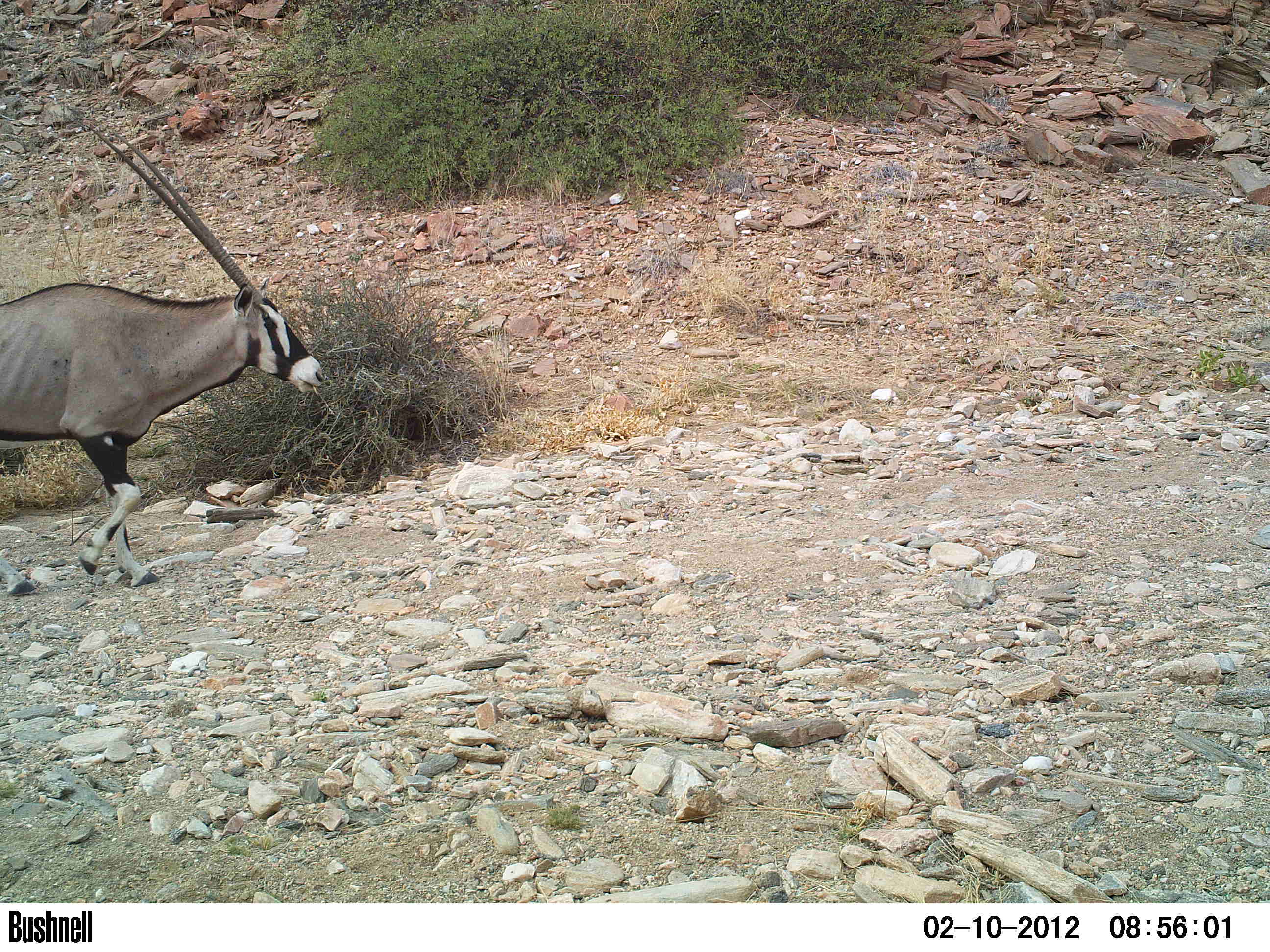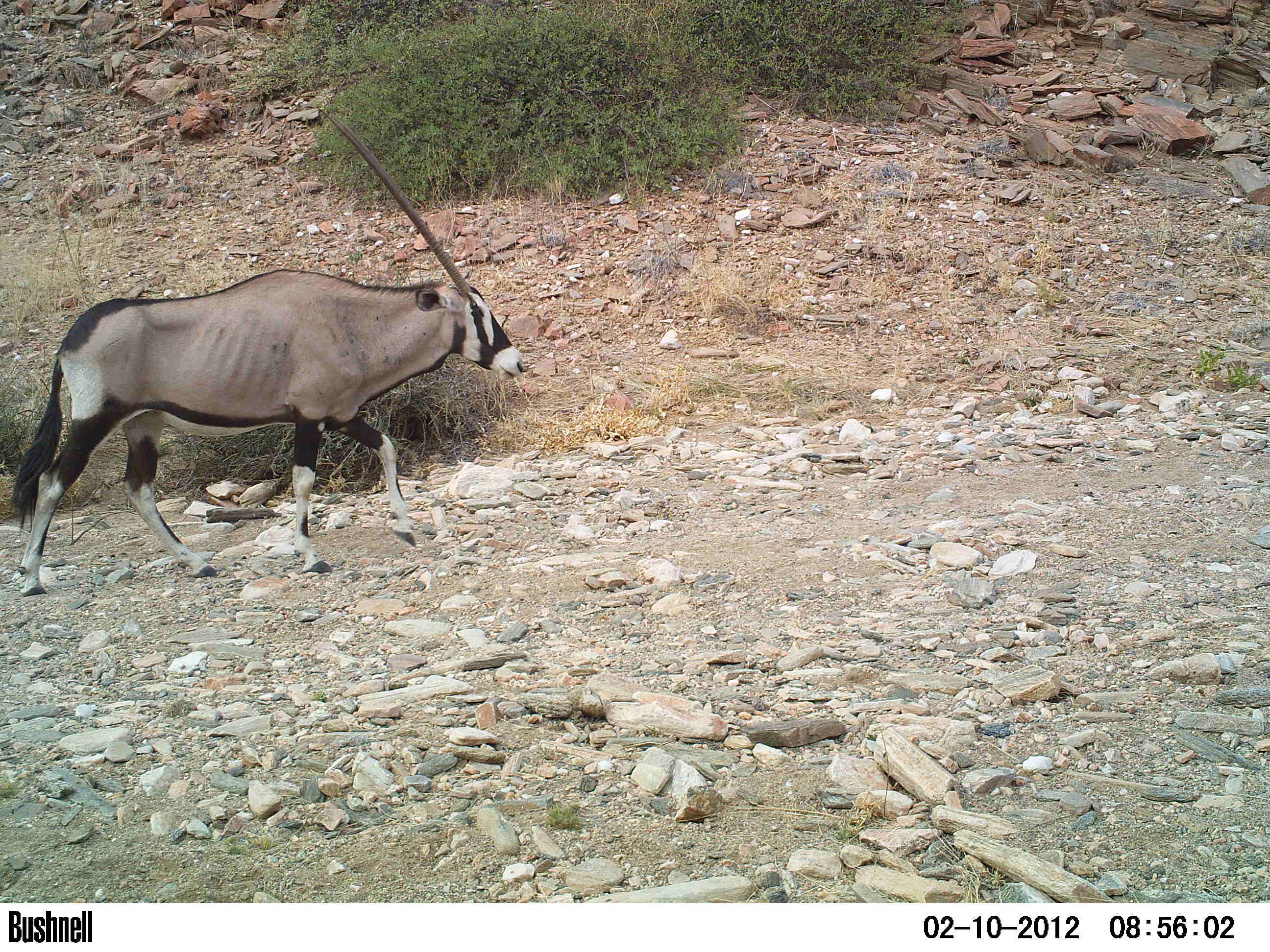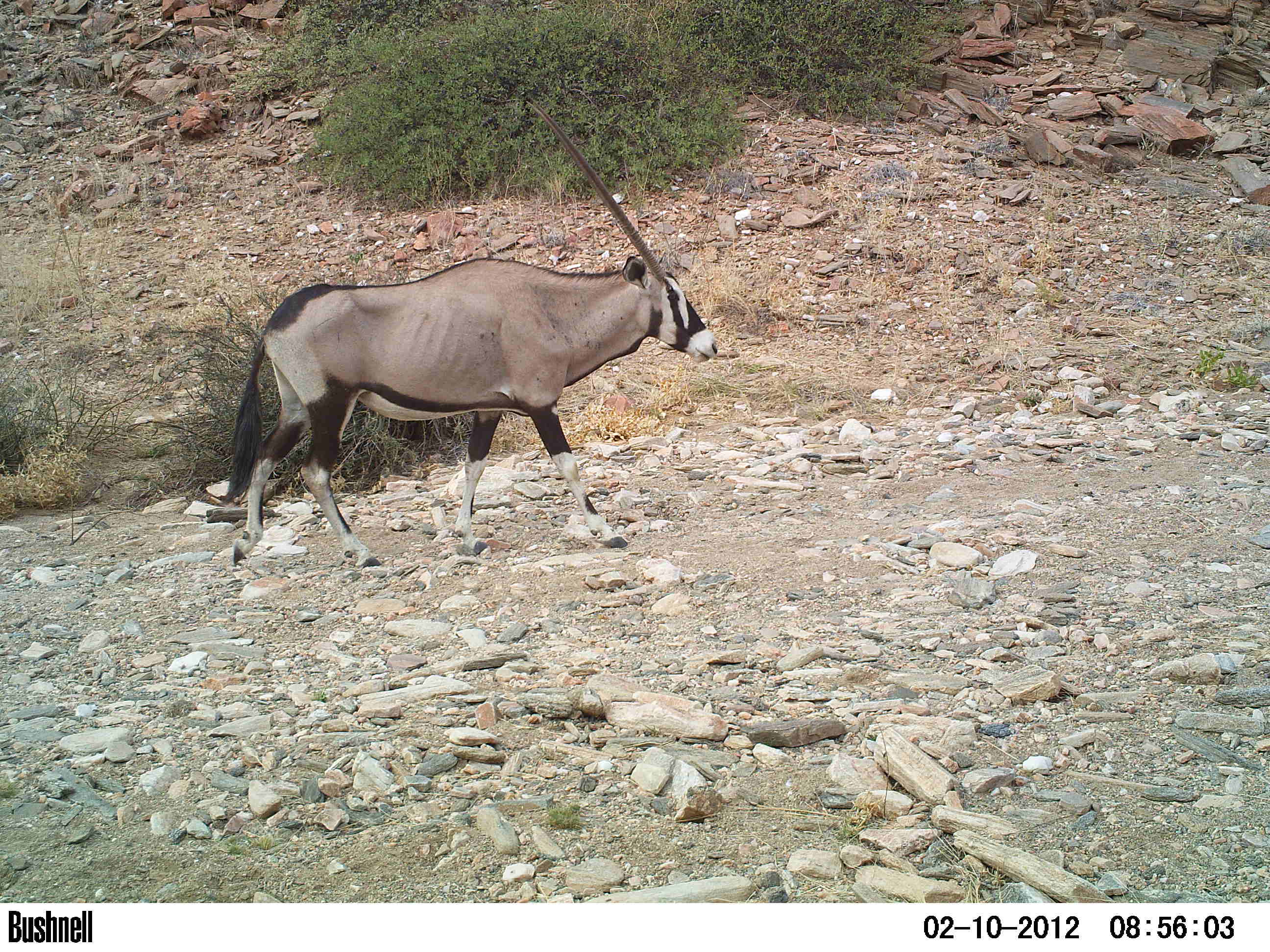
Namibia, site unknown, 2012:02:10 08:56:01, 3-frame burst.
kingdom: Animalia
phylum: Chordata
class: Mammalia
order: Artiodactyla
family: Bovidae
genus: Oryx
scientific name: Oryx gazella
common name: gemsbok